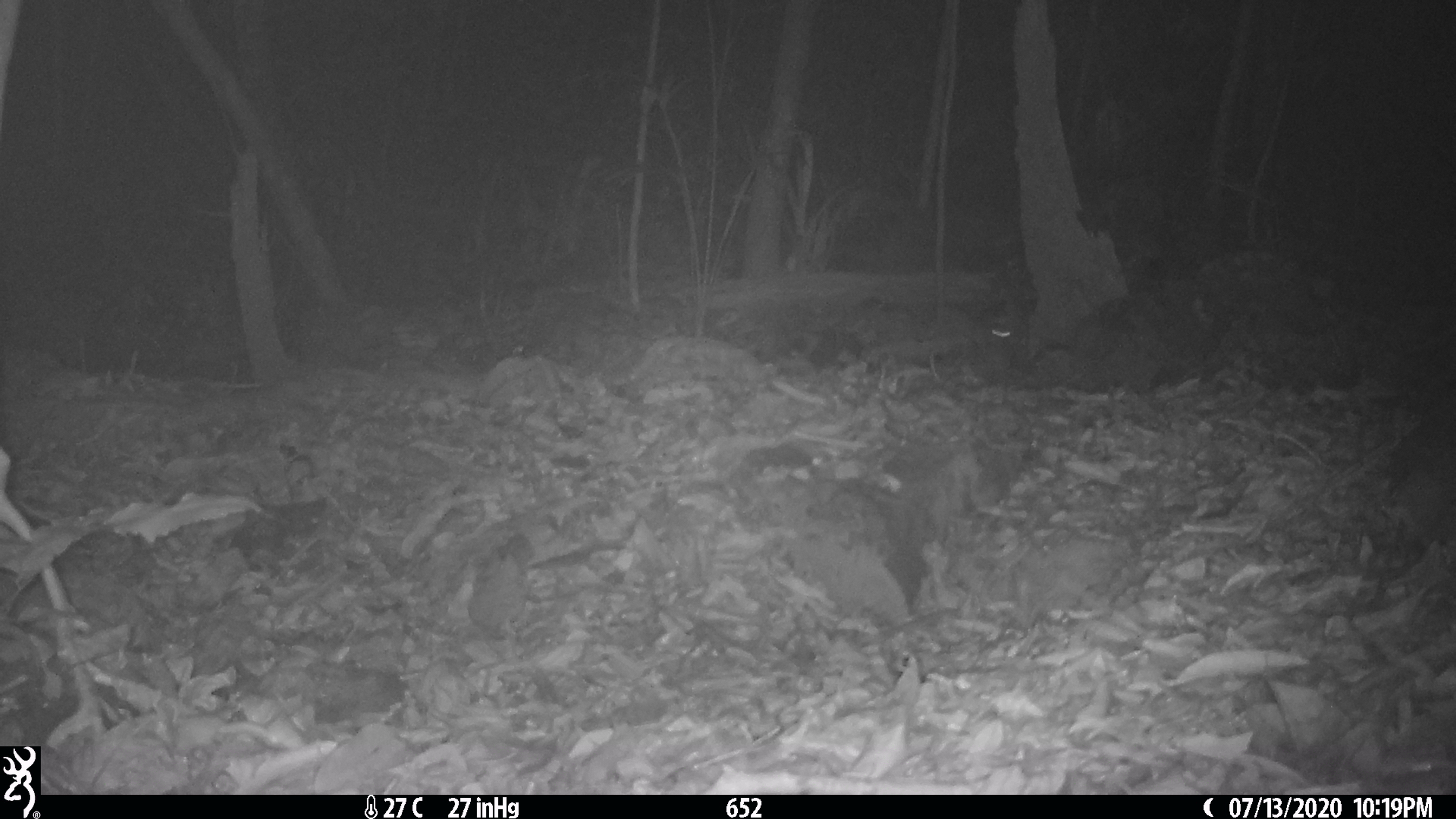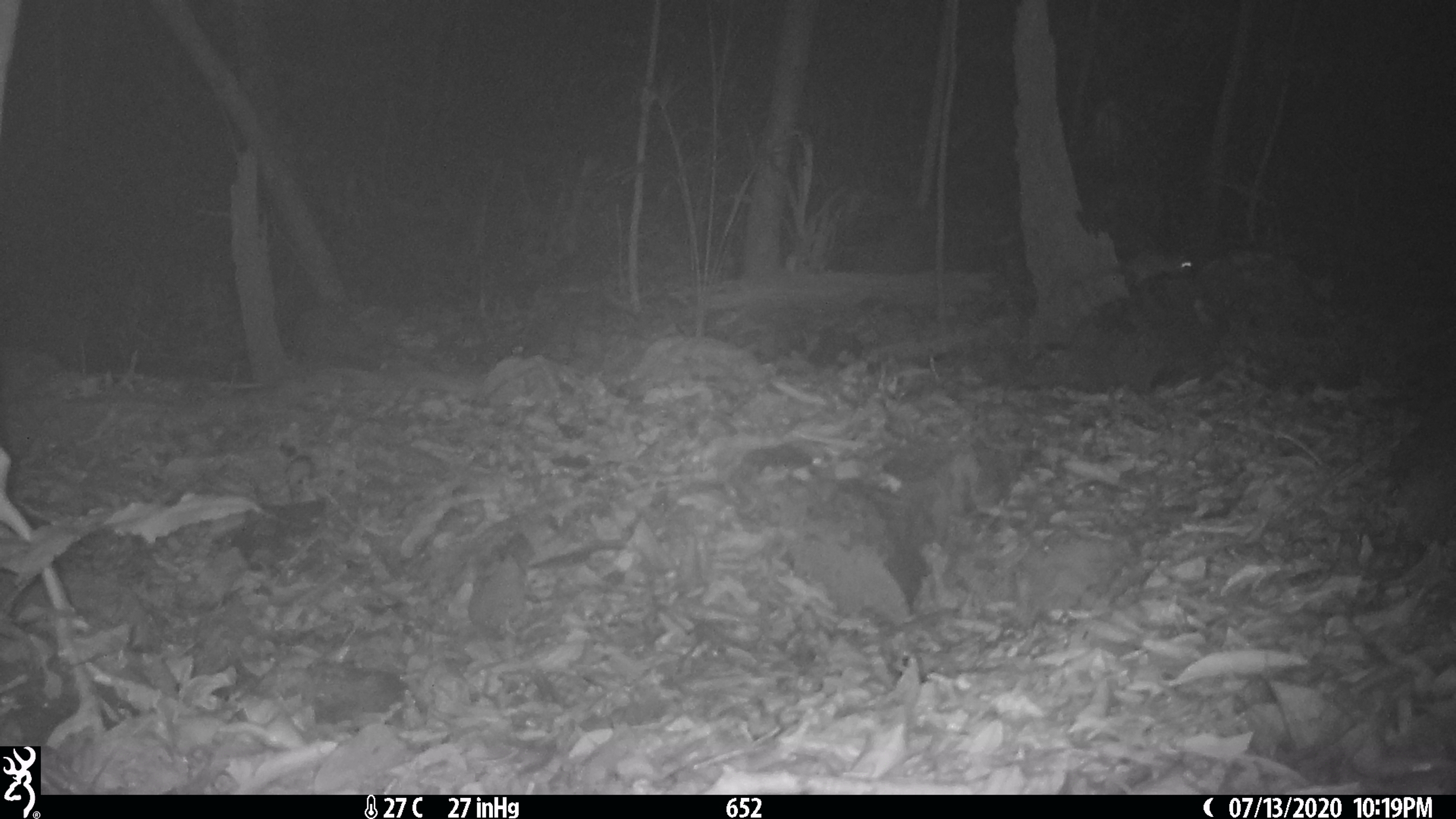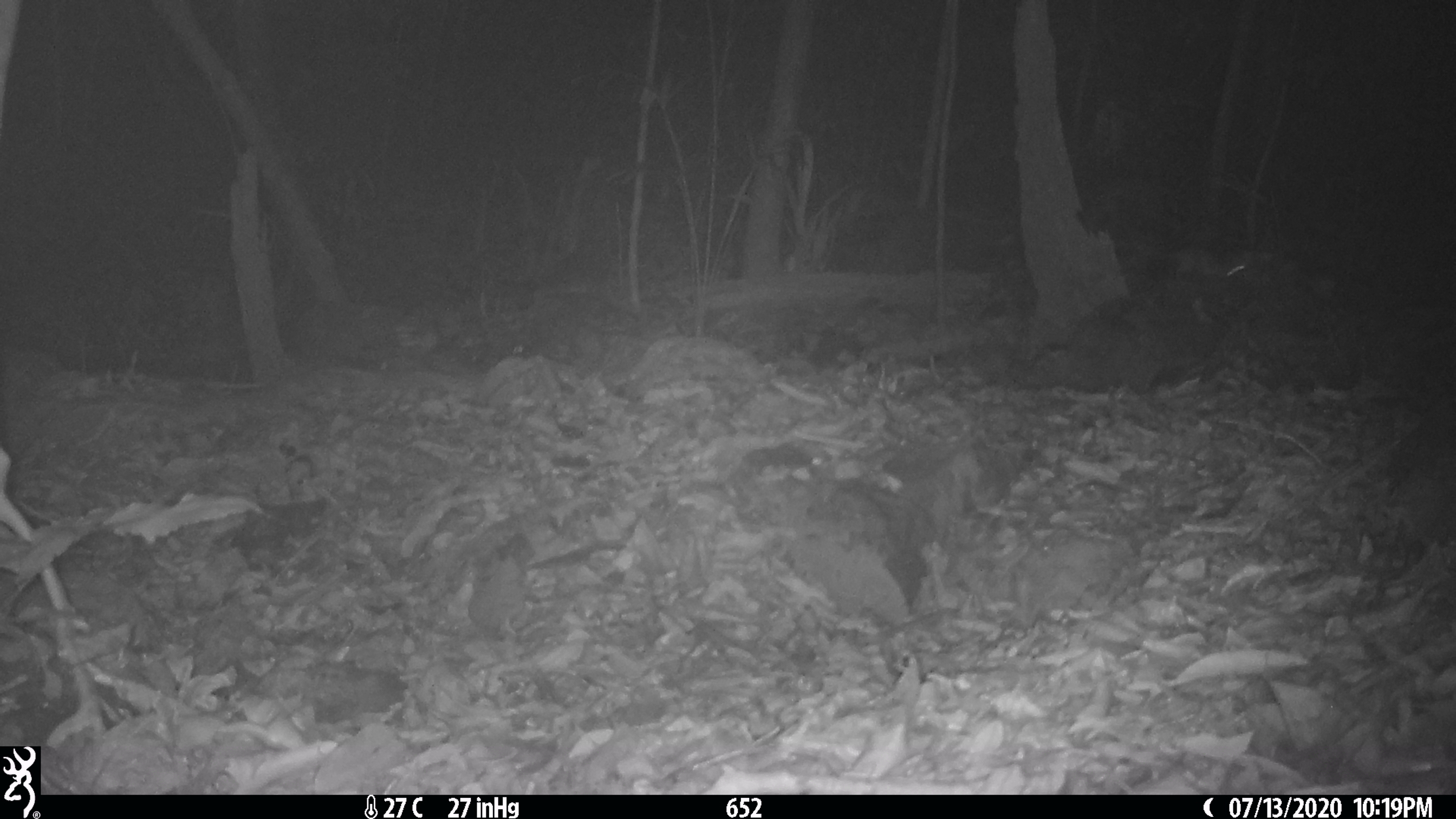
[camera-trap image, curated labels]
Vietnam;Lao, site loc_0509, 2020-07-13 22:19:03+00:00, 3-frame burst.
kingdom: Animalia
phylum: Chordata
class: Mammalia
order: Rodentia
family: Muridae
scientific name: Muridae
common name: old-world mice and rats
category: unidentified murid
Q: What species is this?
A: Unidentified murid (old-world mice and rats) (Muridae).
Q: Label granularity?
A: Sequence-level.